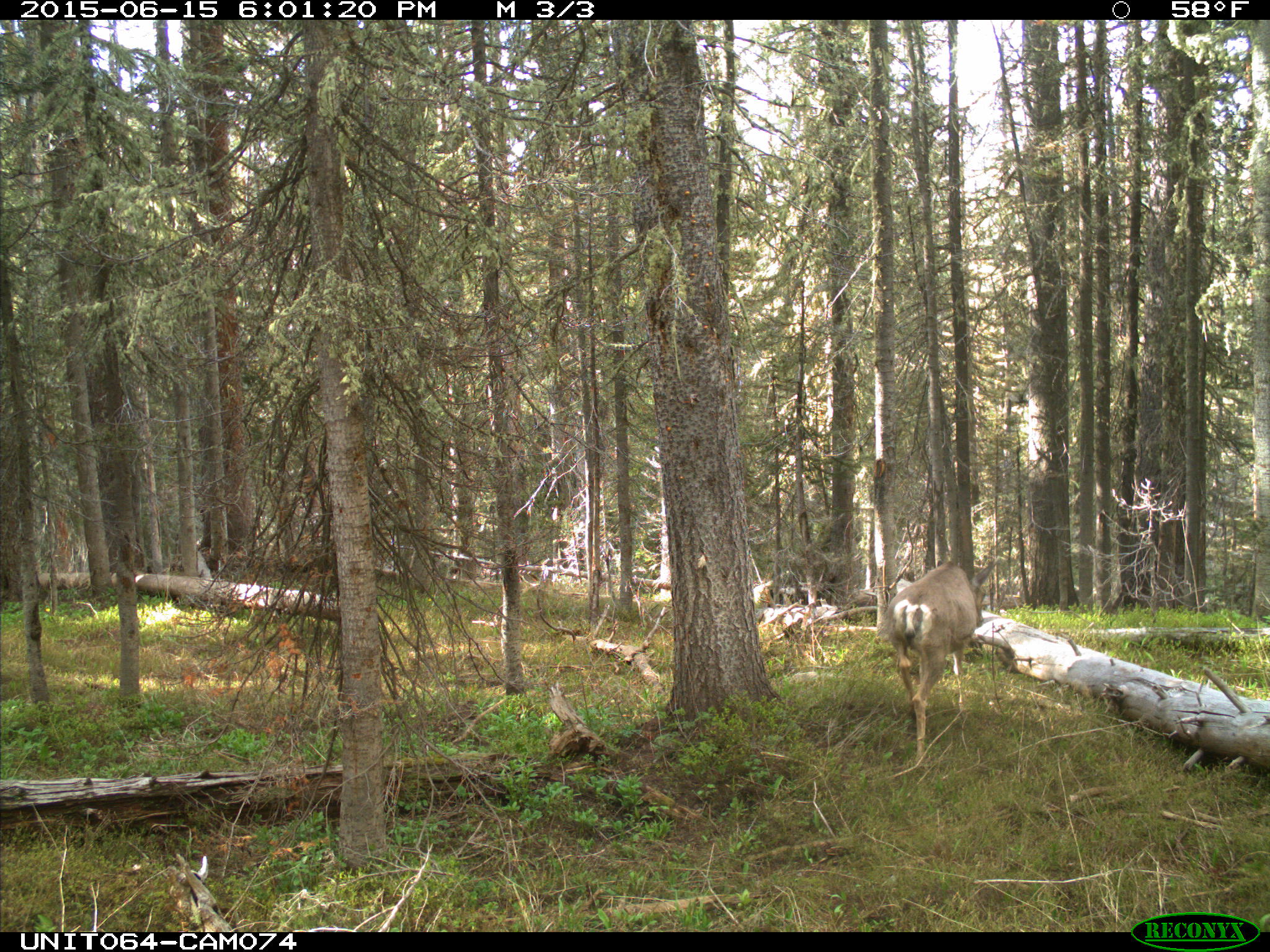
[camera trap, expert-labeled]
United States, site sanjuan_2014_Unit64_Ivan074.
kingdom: Animalia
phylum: Chordata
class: Mammalia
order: Artiodactyla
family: Cervidae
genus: Odocoileus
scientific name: Odocoileus hemionus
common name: mule deer